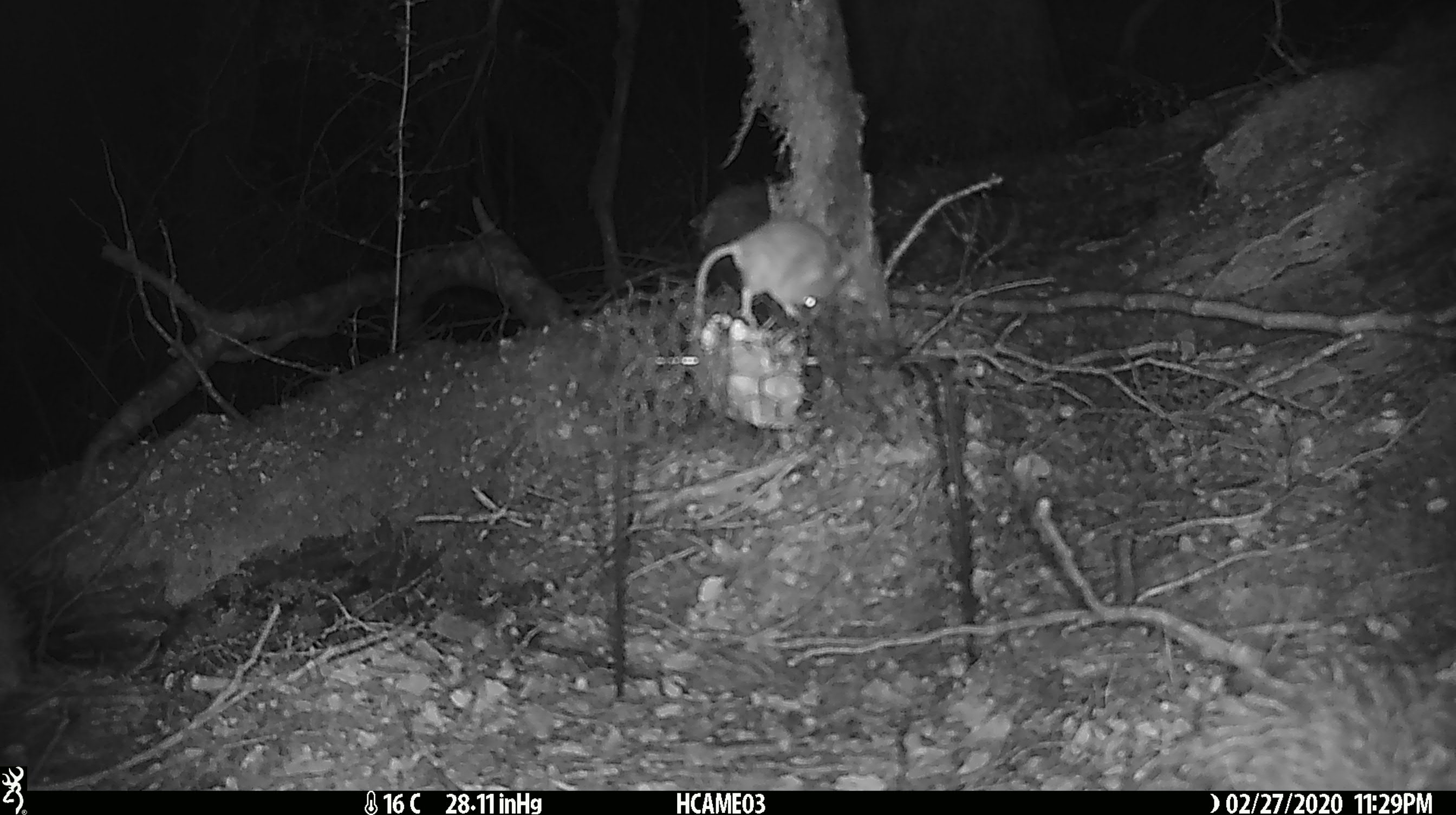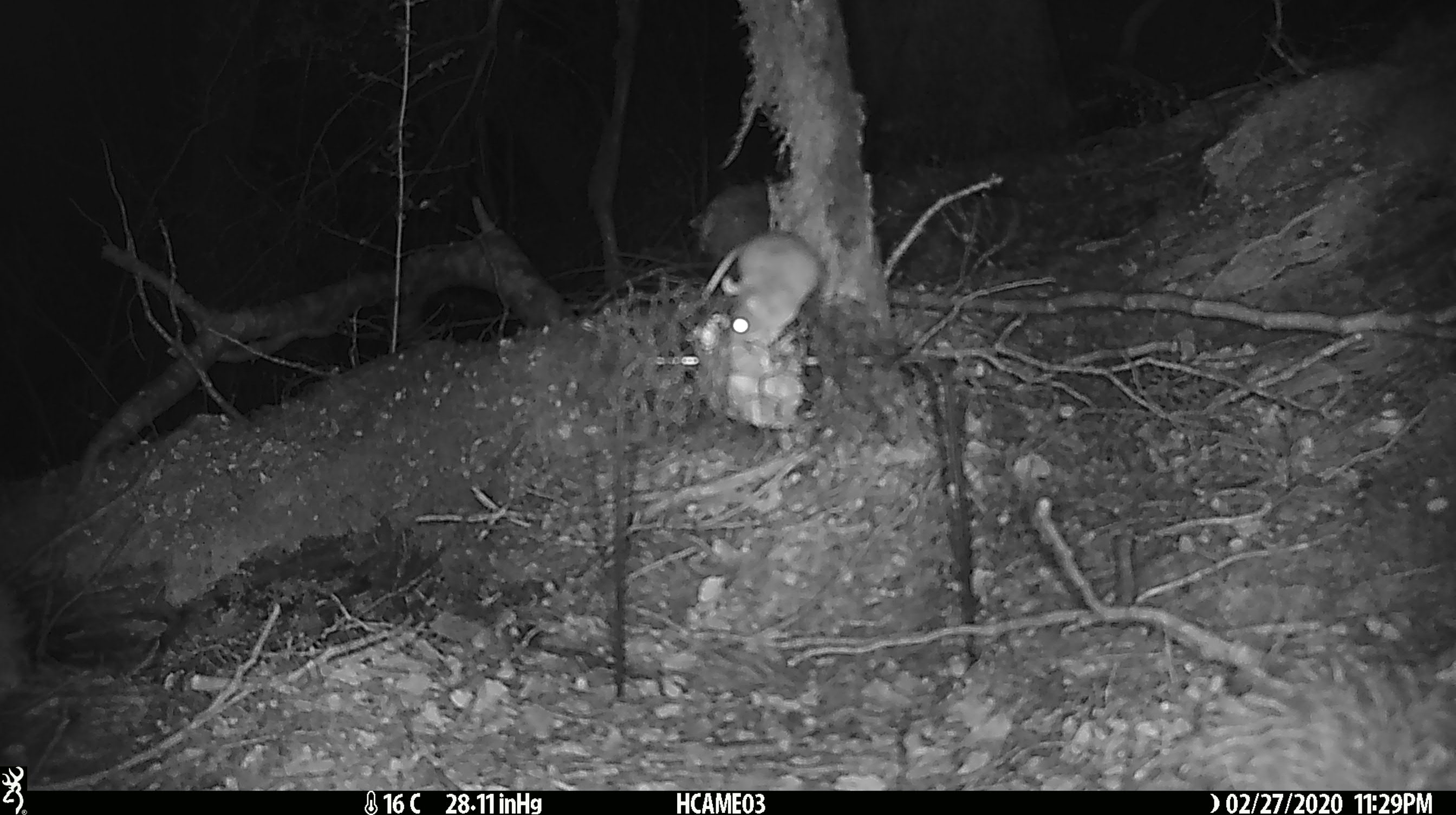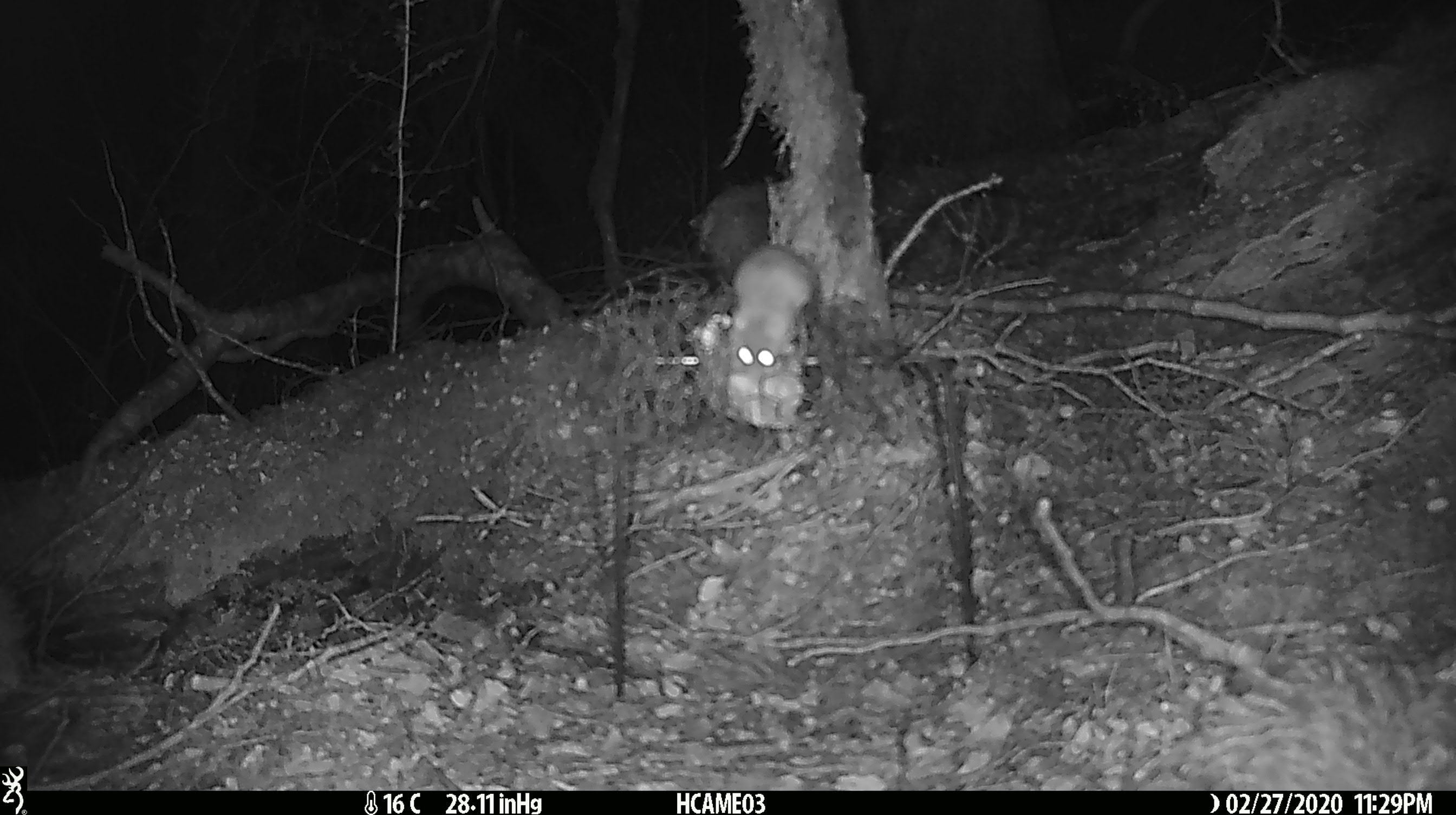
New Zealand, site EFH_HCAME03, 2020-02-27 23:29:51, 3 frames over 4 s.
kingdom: Animalia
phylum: Chordata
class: Mammalia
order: Rodentia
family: Muridae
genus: Mus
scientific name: Mus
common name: mouse